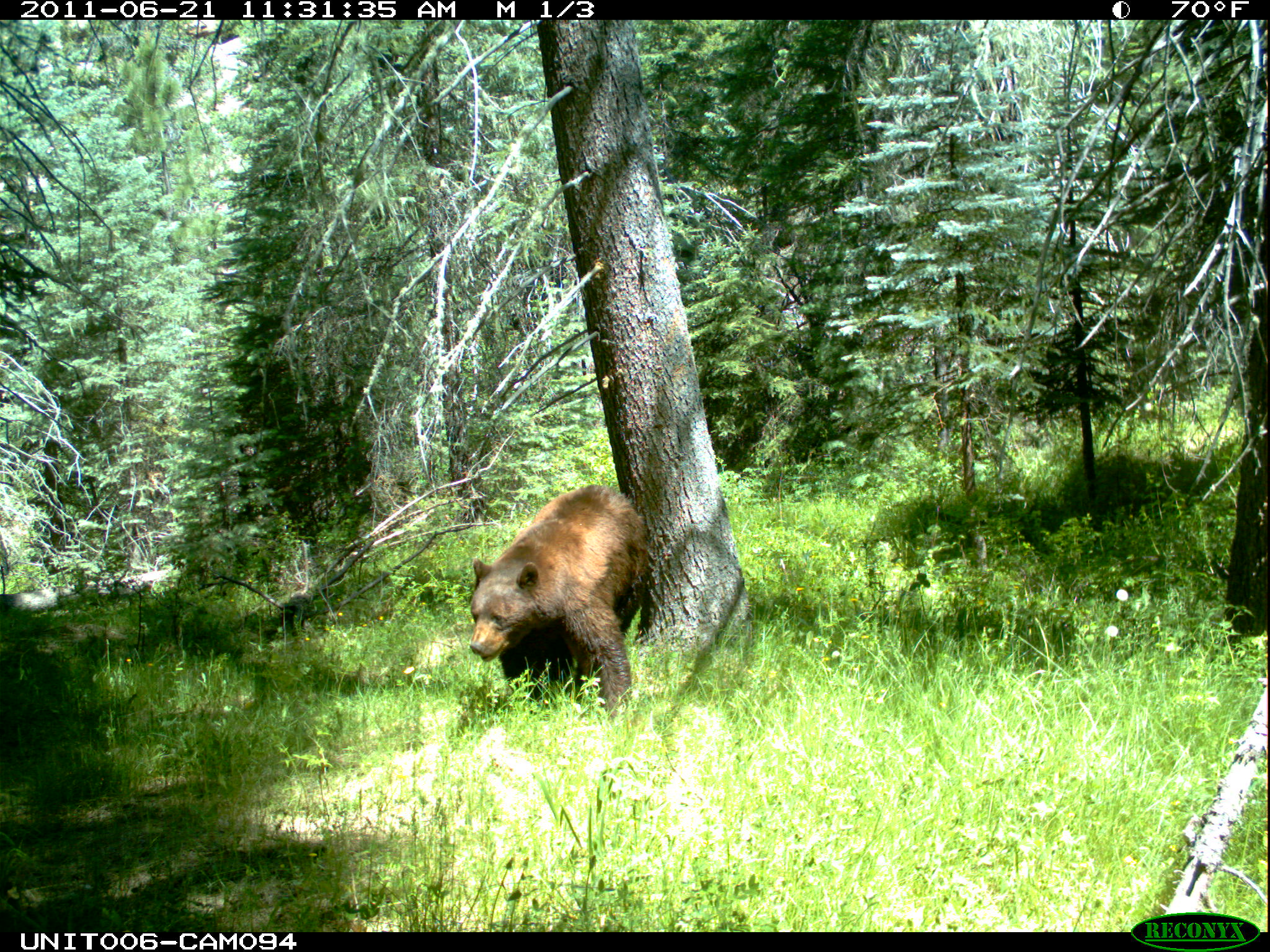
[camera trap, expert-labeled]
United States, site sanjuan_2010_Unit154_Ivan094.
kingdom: Animalia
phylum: Chordata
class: Mammalia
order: Carnivora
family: Ursidae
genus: Ursus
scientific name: Ursus americanus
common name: american black bear